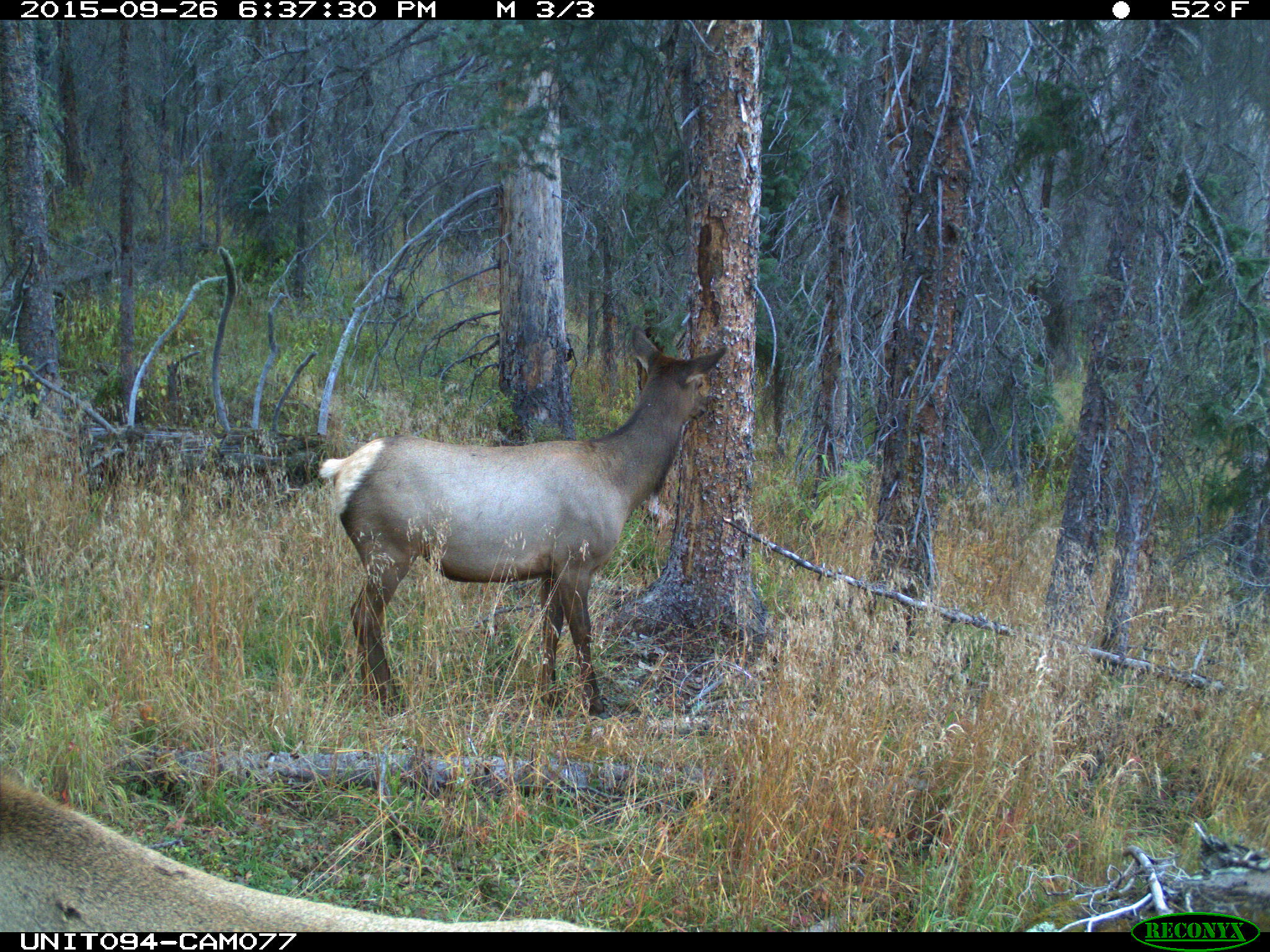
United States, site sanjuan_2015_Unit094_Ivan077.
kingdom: Animalia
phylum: Chordata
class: Mammalia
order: Artiodactyla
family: Cervidae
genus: Cervus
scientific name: Cervus elaphus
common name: red deer